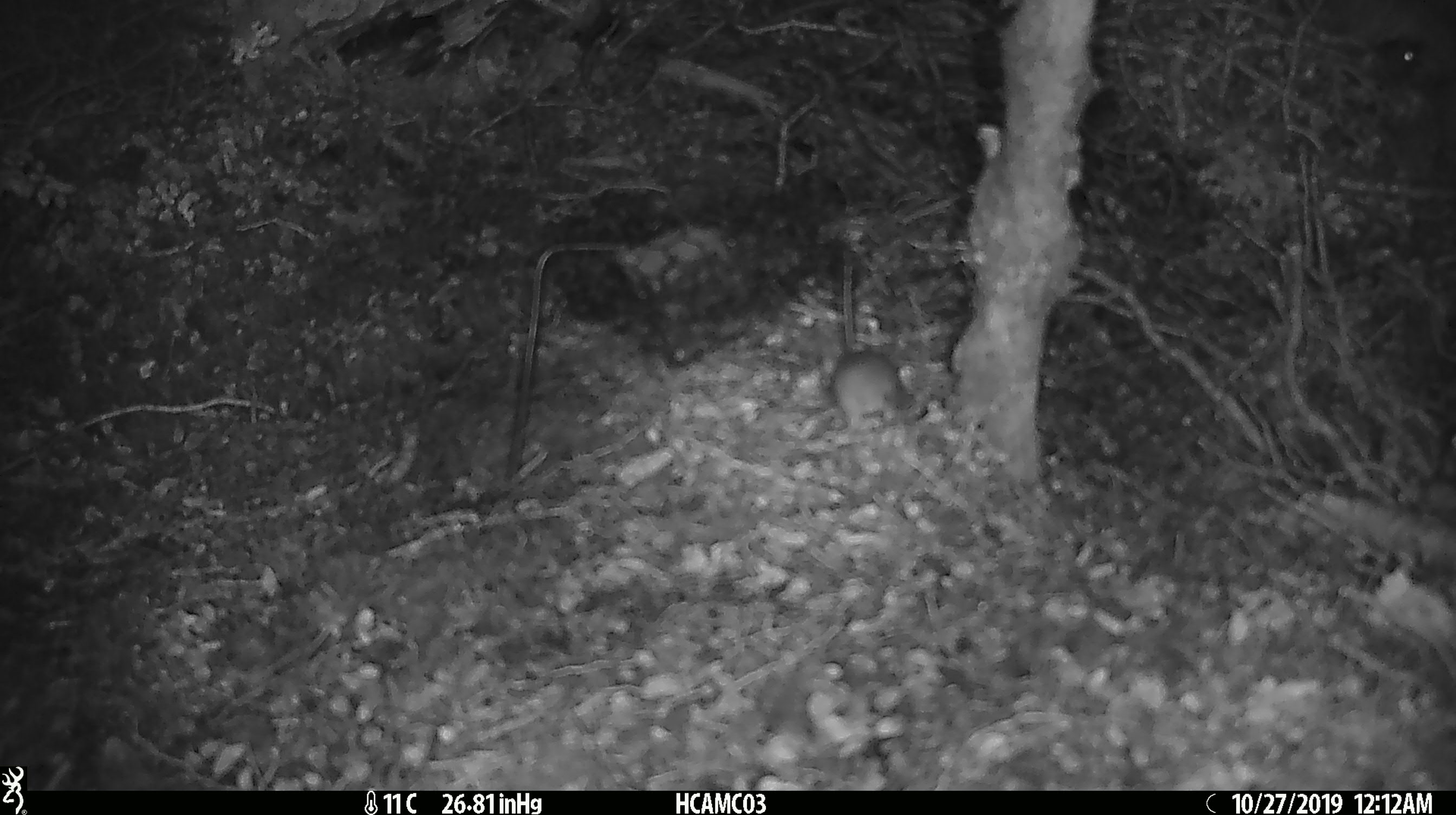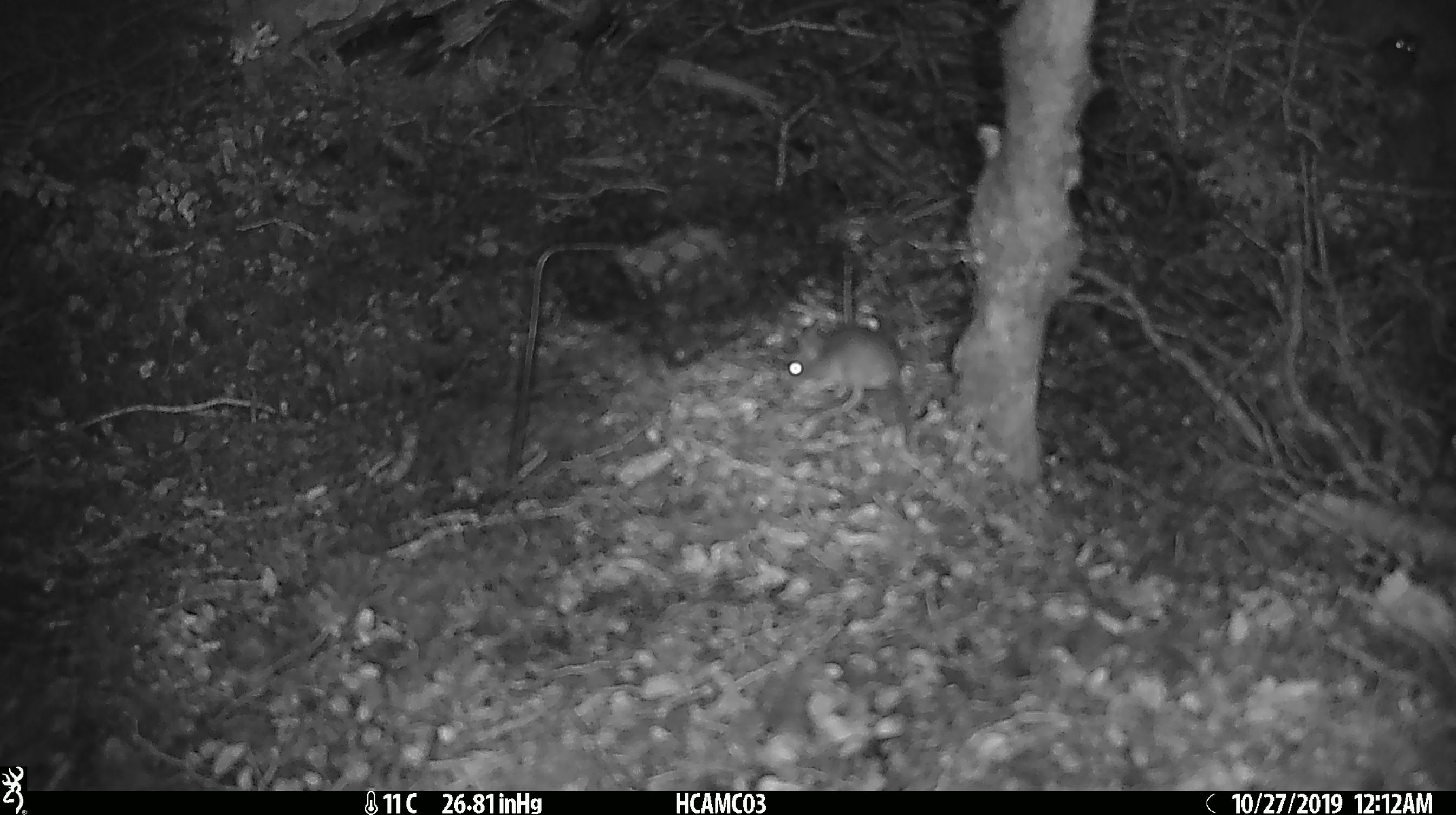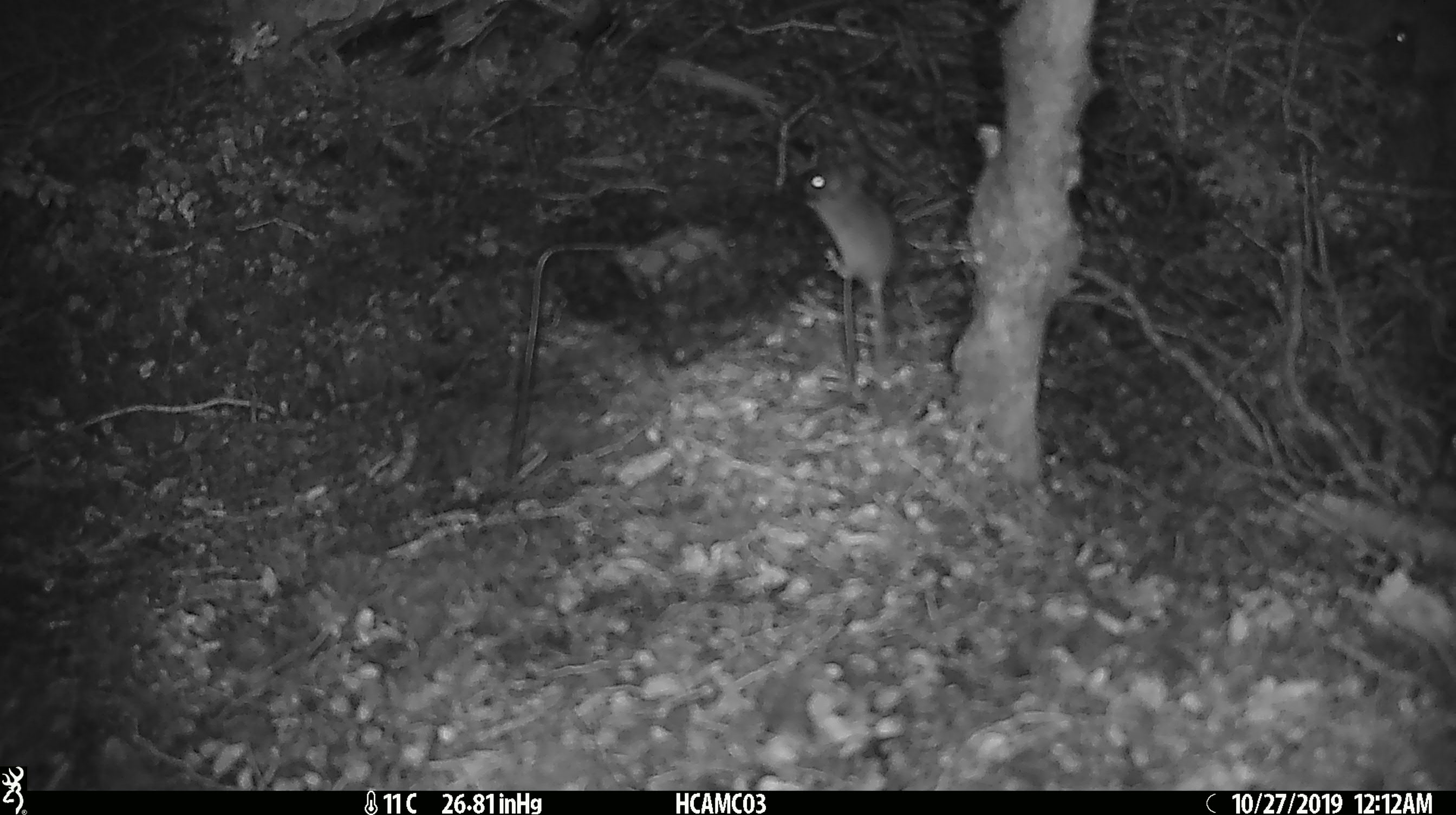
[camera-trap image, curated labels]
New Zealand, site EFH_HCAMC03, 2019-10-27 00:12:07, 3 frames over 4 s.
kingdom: Animalia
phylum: Chordata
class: Mammalia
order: Rodentia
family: Muridae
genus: Mus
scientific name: Mus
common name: mouse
Mouse (Mus).